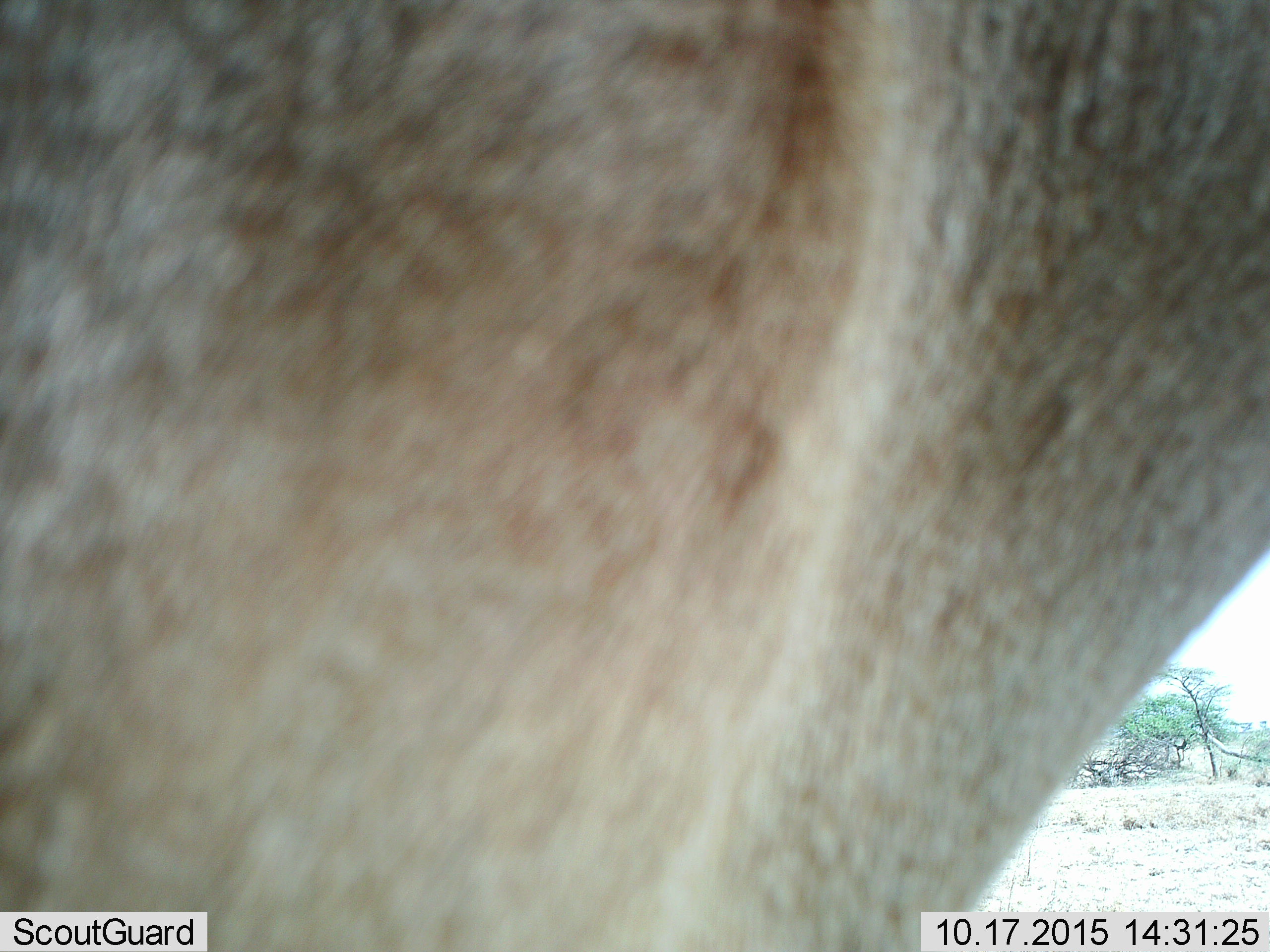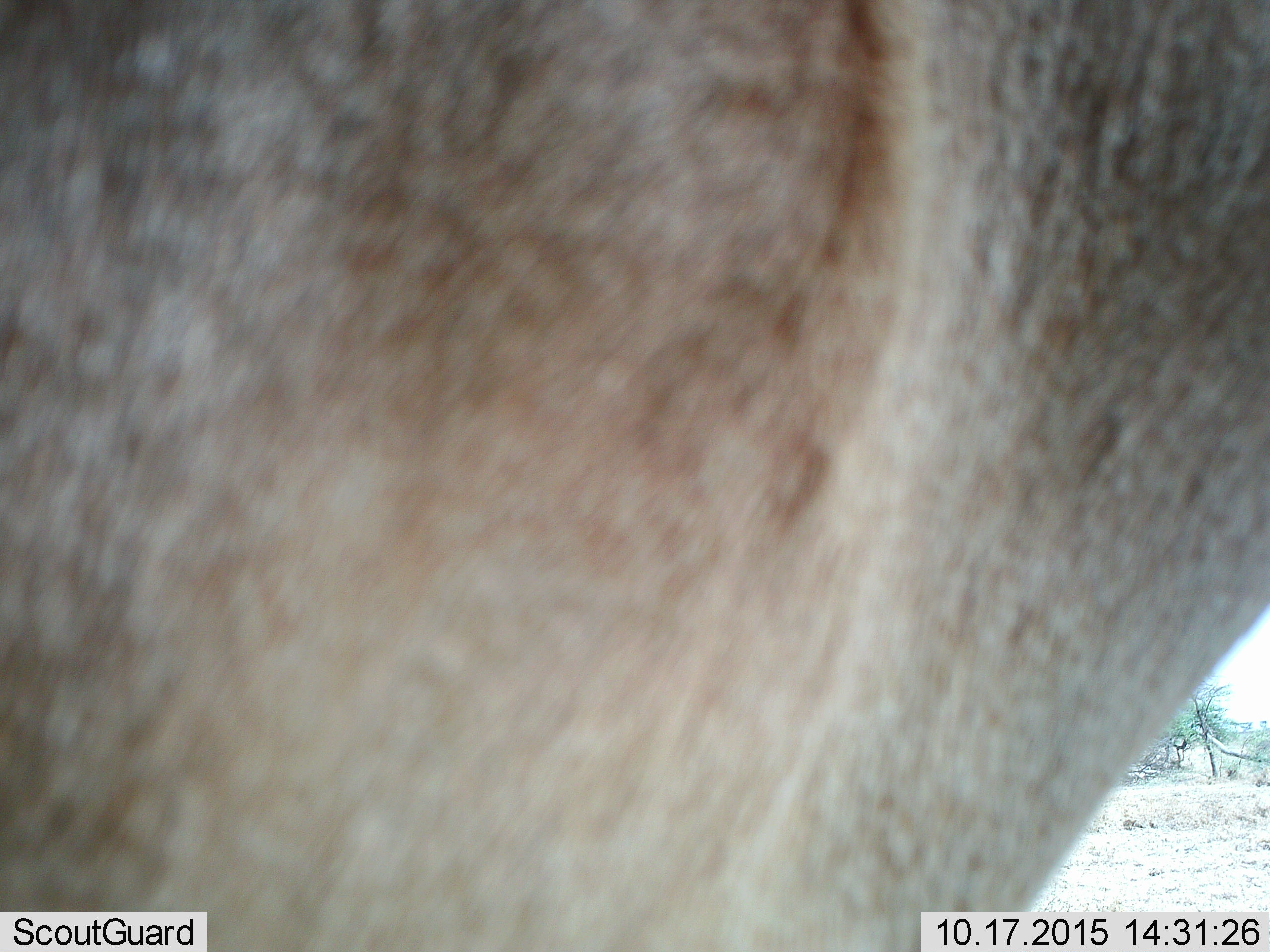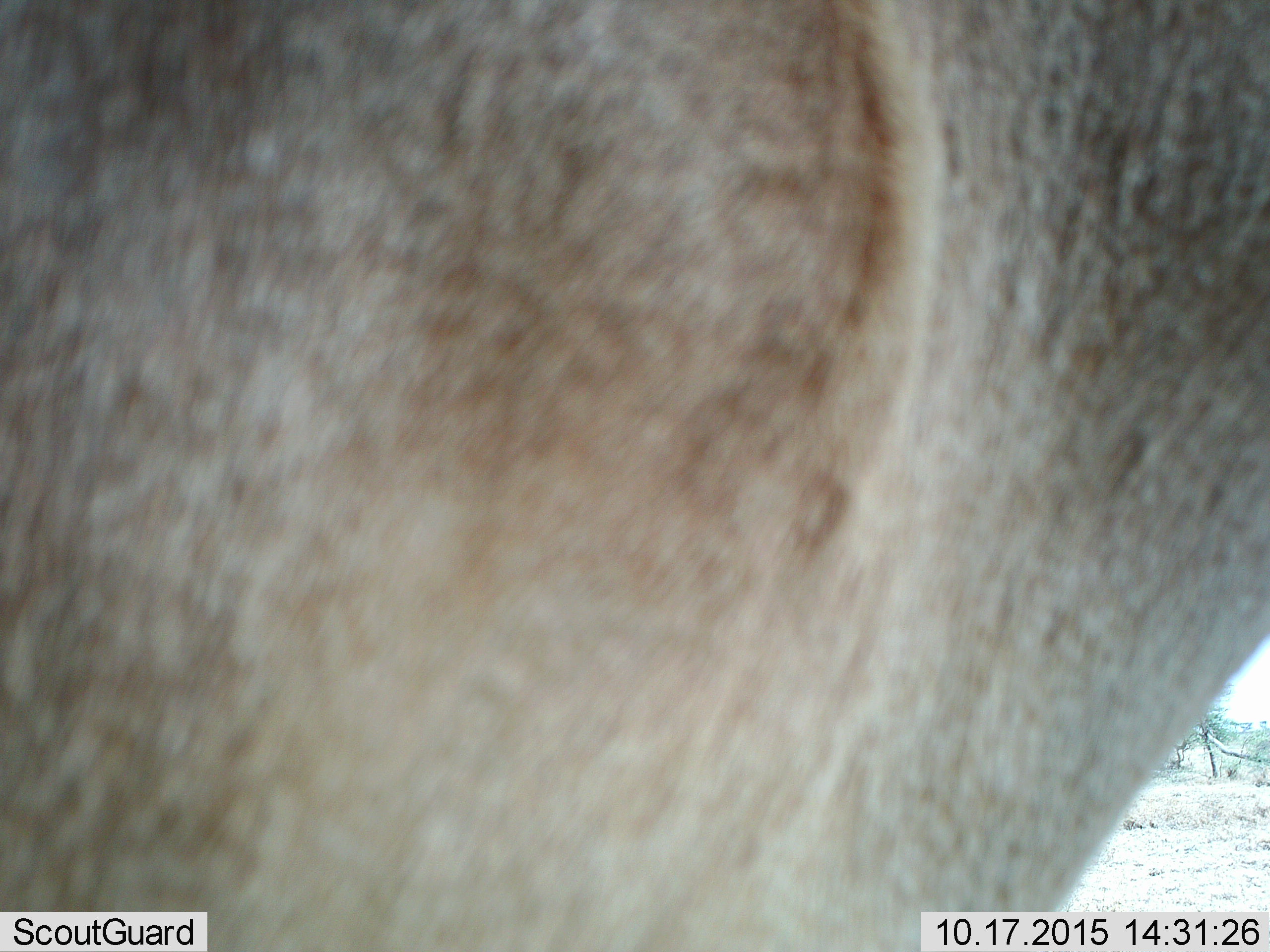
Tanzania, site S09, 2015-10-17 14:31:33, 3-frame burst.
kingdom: Animalia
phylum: Chordata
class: Mammalia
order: Artiodactyla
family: Bovidae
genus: Eudorcas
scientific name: Eudorcas thomsonii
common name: thomson's gazelle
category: gazellethomsons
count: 1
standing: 50%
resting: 0%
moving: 50%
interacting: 0%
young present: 0%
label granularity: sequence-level